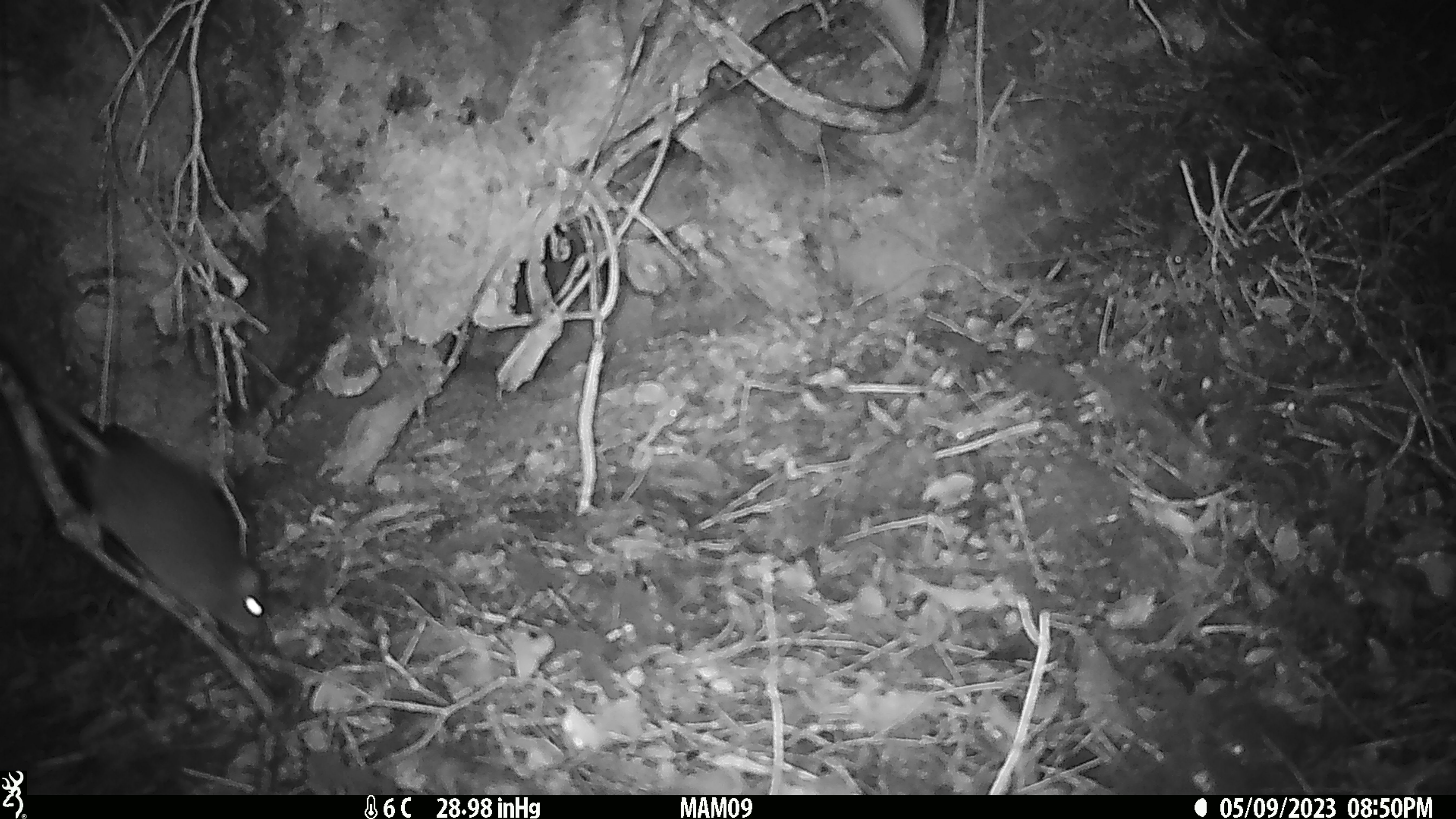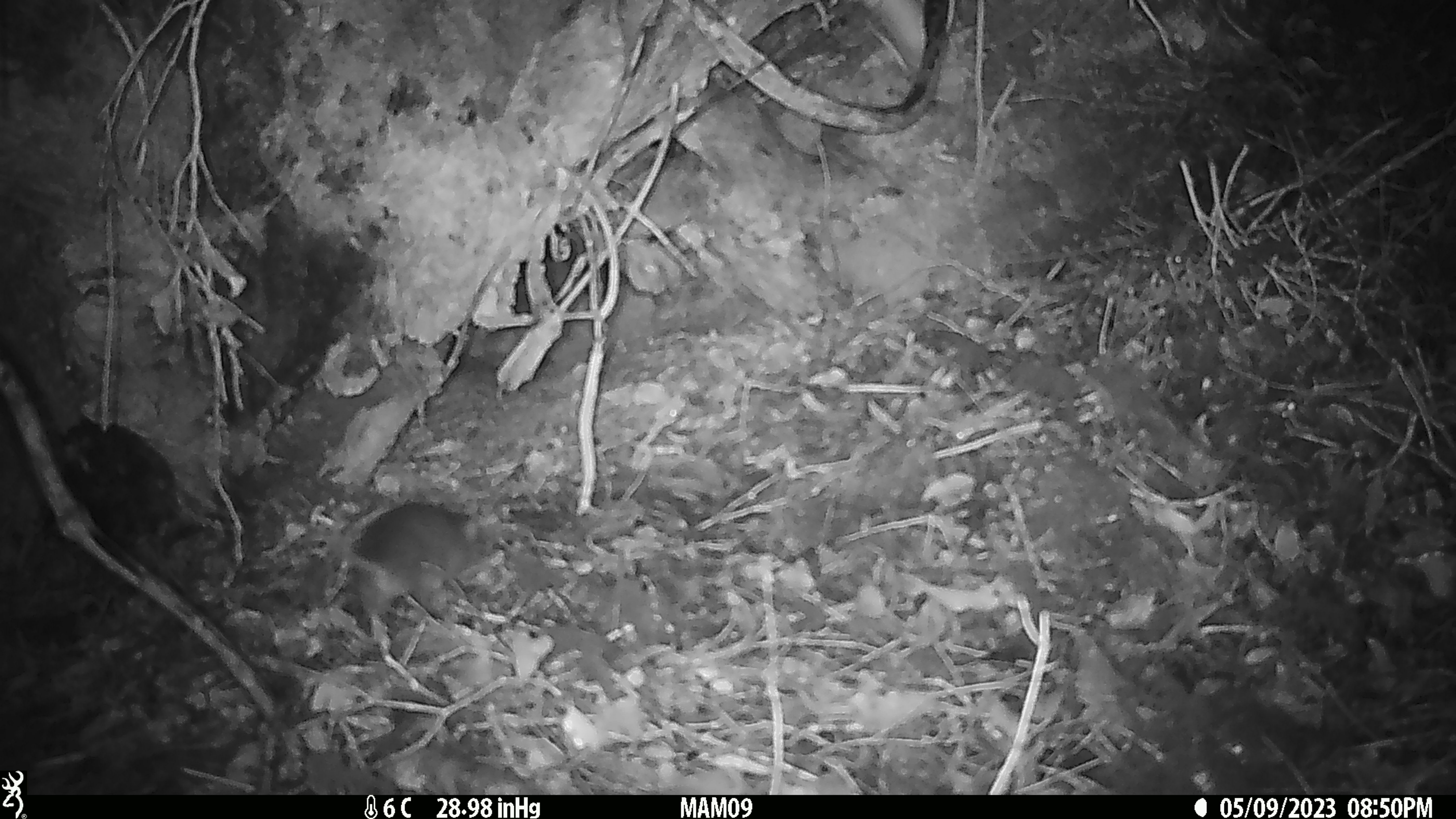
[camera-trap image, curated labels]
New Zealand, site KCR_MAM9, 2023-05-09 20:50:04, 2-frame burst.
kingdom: Animalia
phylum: Chordata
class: Mammalia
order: Rodentia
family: Muridae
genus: Rattus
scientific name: Rattus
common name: rat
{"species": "rat (Rattus)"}